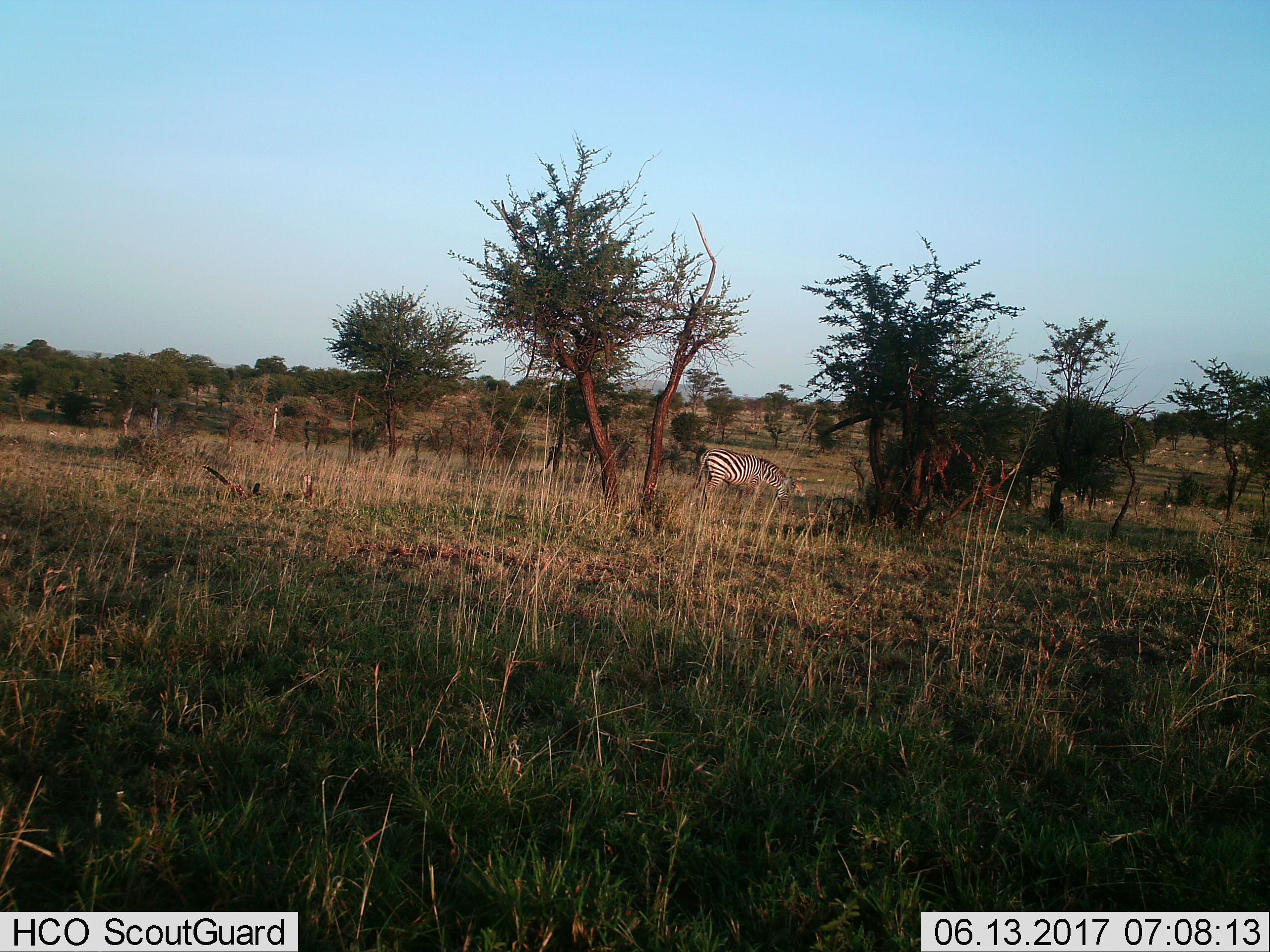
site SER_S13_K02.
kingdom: Animalia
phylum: Chordata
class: Mammalia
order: Perissodactyla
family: Equidae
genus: Equus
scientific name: Equus quagga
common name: plains zebra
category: zebraplains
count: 1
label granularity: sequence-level